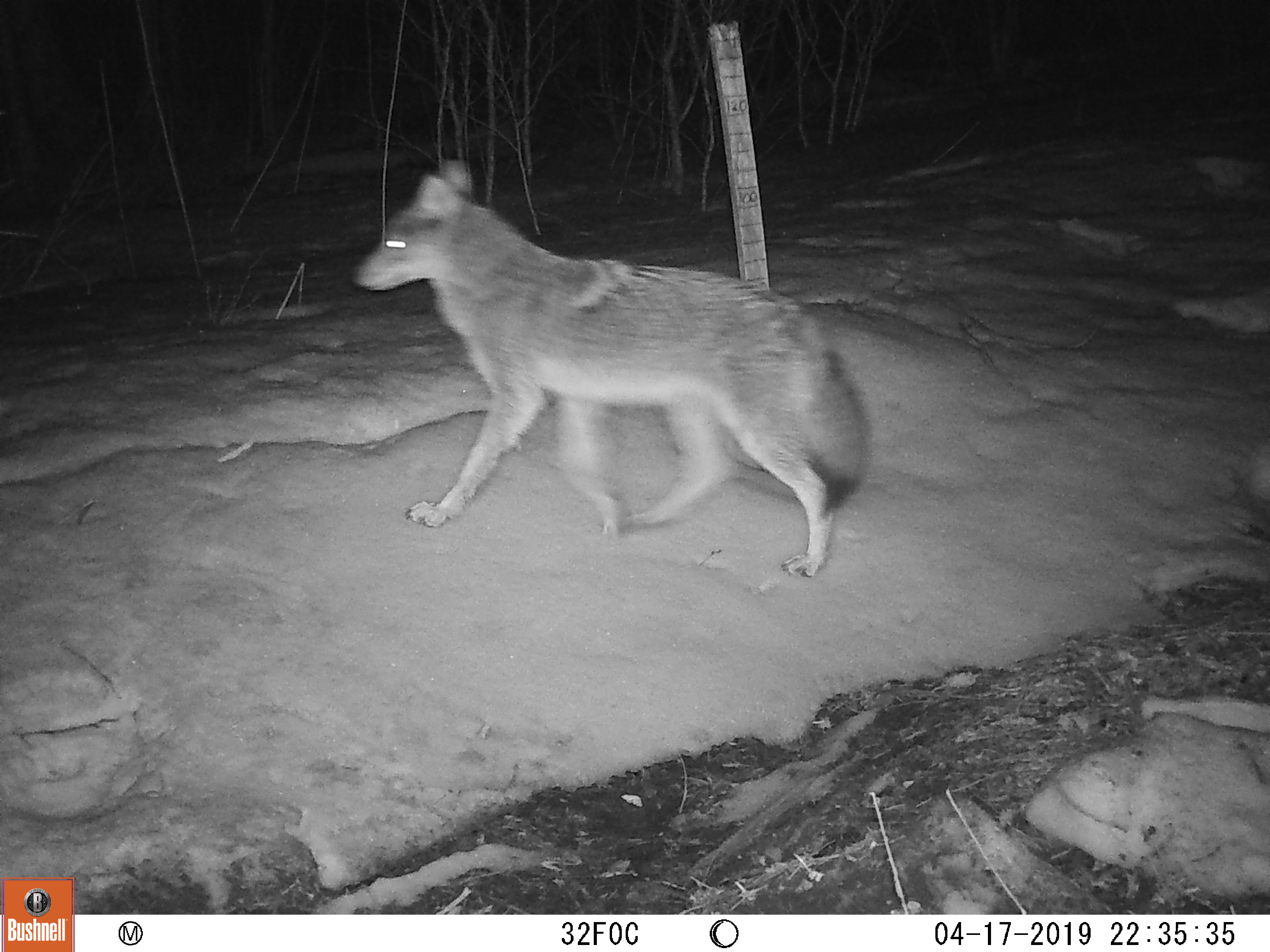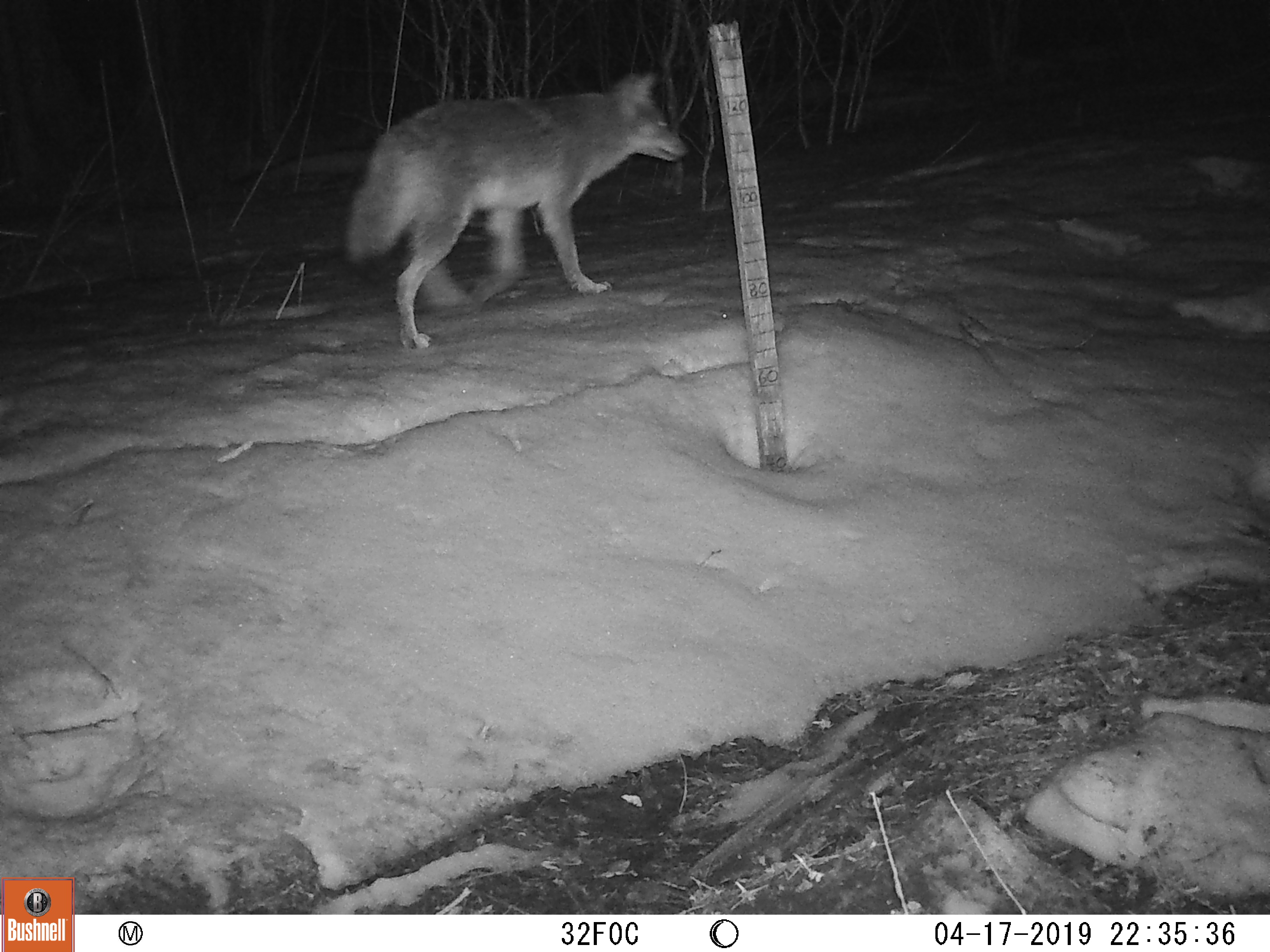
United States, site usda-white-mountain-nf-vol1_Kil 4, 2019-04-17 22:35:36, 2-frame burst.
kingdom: Animalia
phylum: Chordata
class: Mammalia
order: Carnivora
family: Canidae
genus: Canis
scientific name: Canis latrans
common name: coyote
Coyote (Canis latrans).